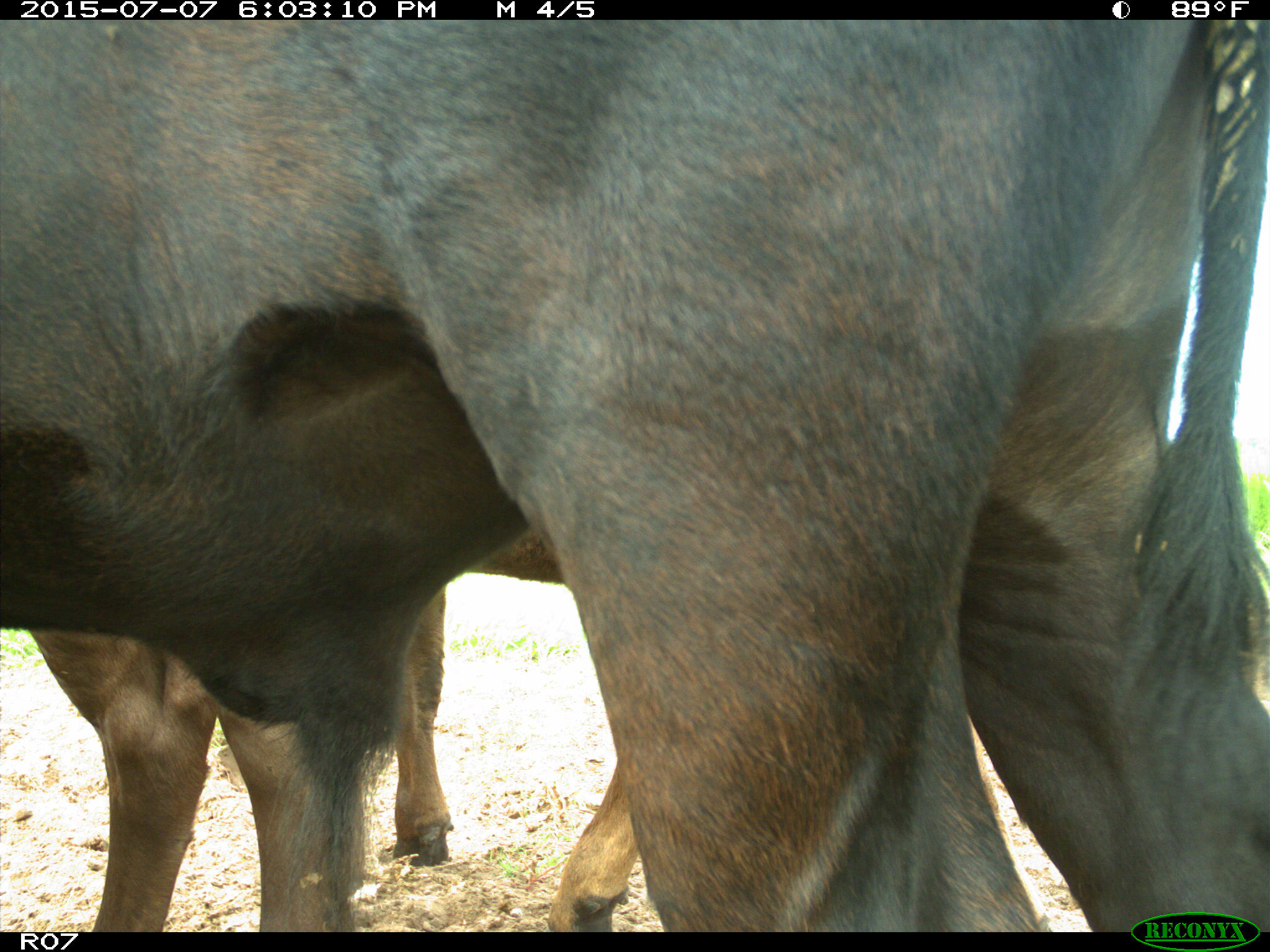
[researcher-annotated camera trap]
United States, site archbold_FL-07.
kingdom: Animalia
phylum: Chordata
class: Mammalia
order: Artiodactyla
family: Bovidae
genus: Bos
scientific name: Bos taurus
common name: domestic cow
Bos taurus (domestic cow).